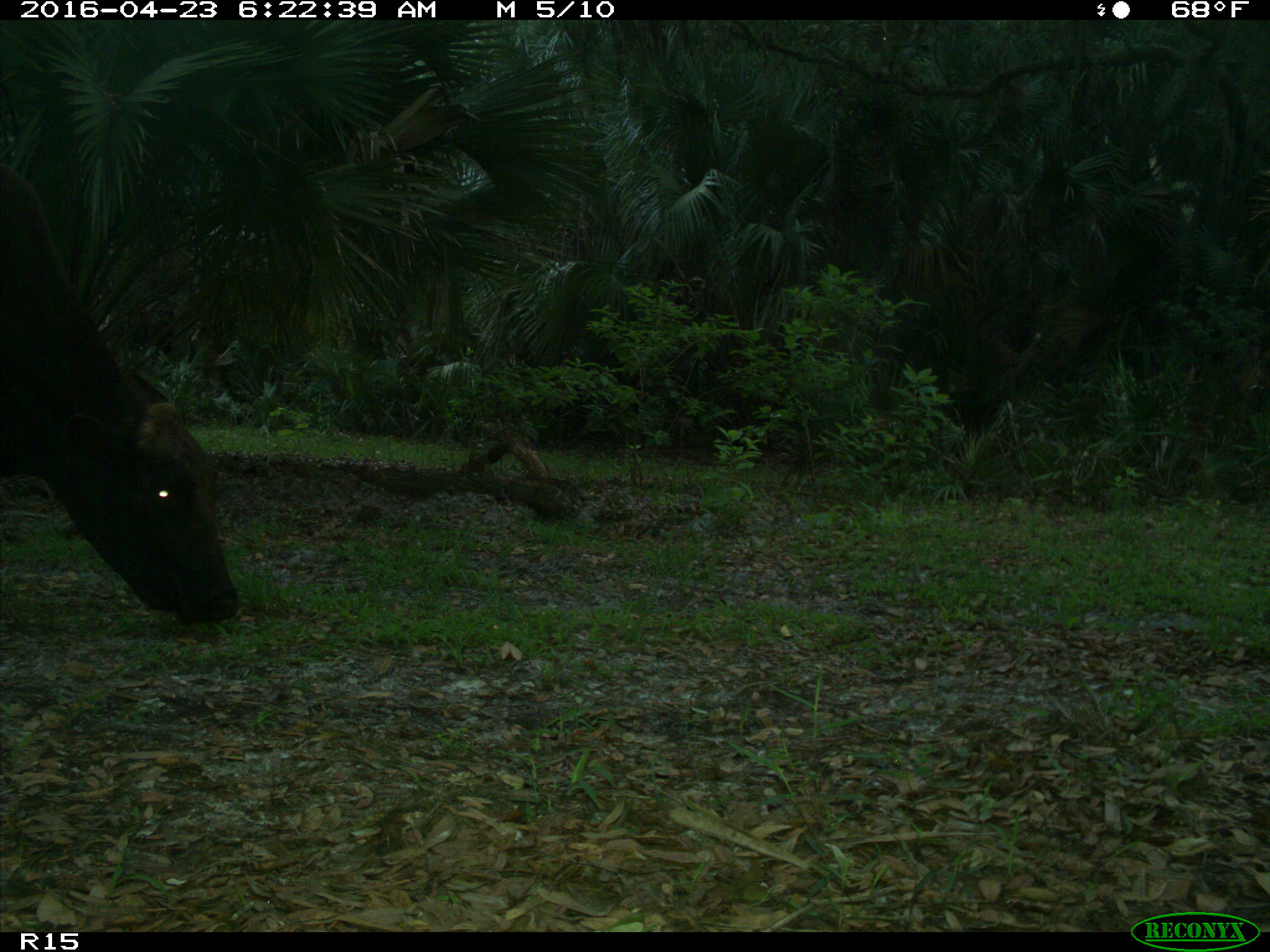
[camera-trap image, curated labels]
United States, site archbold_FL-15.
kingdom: Animalia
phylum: Chordata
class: Mammalia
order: Artiodactyla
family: Bovidae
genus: Bos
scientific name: Bos taurus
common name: domestic cow